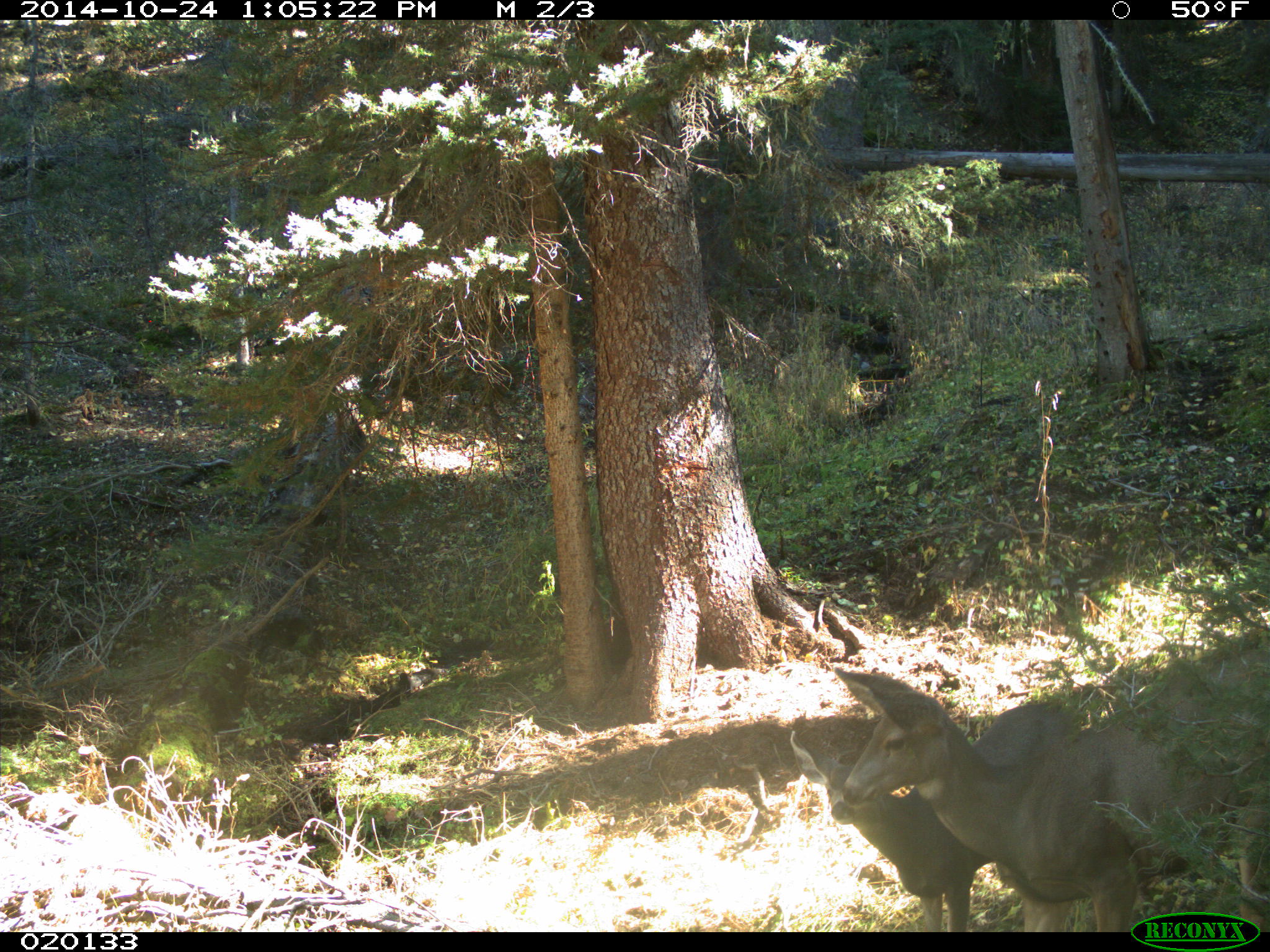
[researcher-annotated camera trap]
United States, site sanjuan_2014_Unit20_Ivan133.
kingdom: Animalia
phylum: Chordata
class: Mammalia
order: Artiodactyla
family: Cervidae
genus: Odocoileus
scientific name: Odocoileus hemionus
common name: mule deer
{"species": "Odocoileus hemionus (mule deer)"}